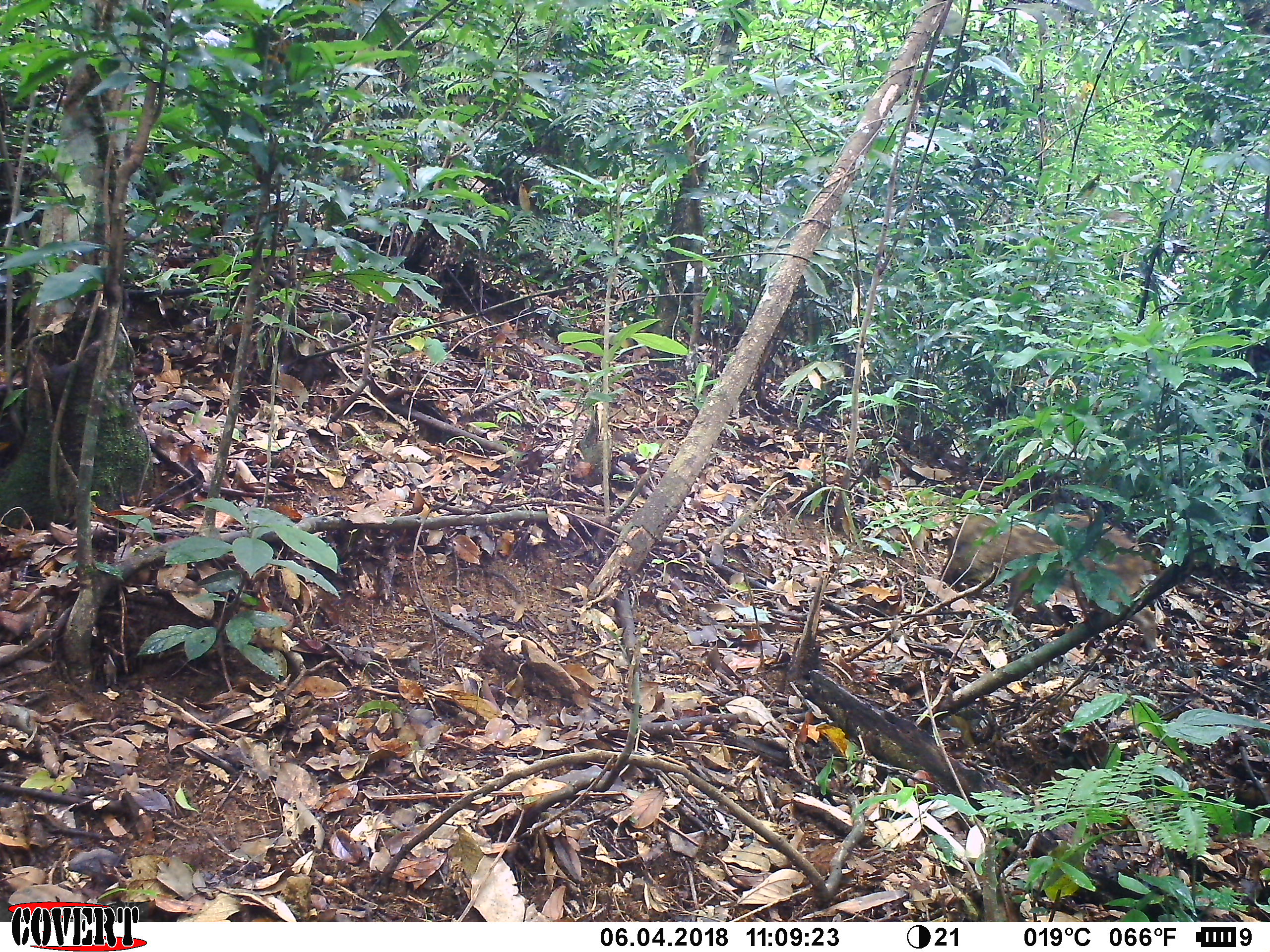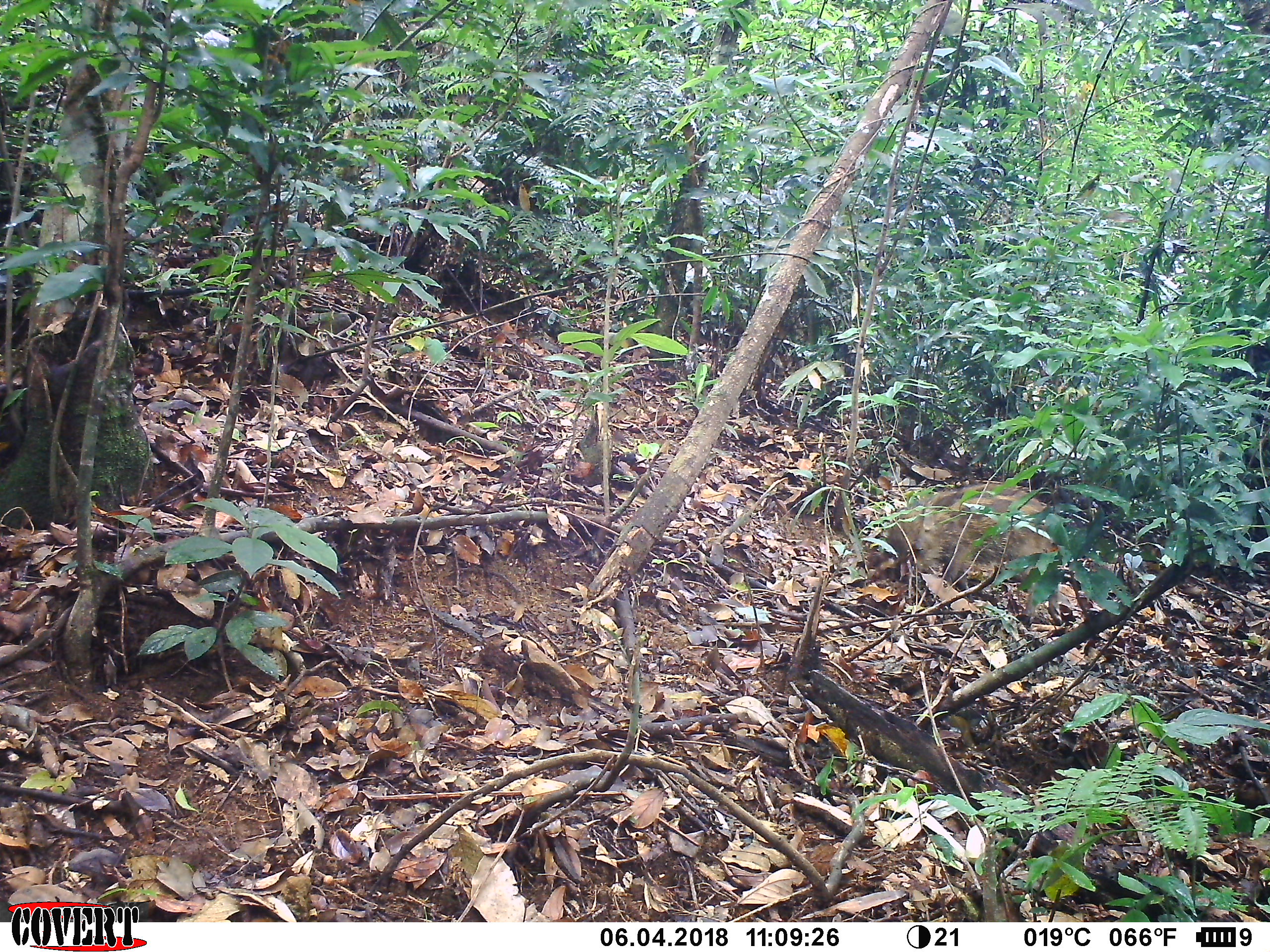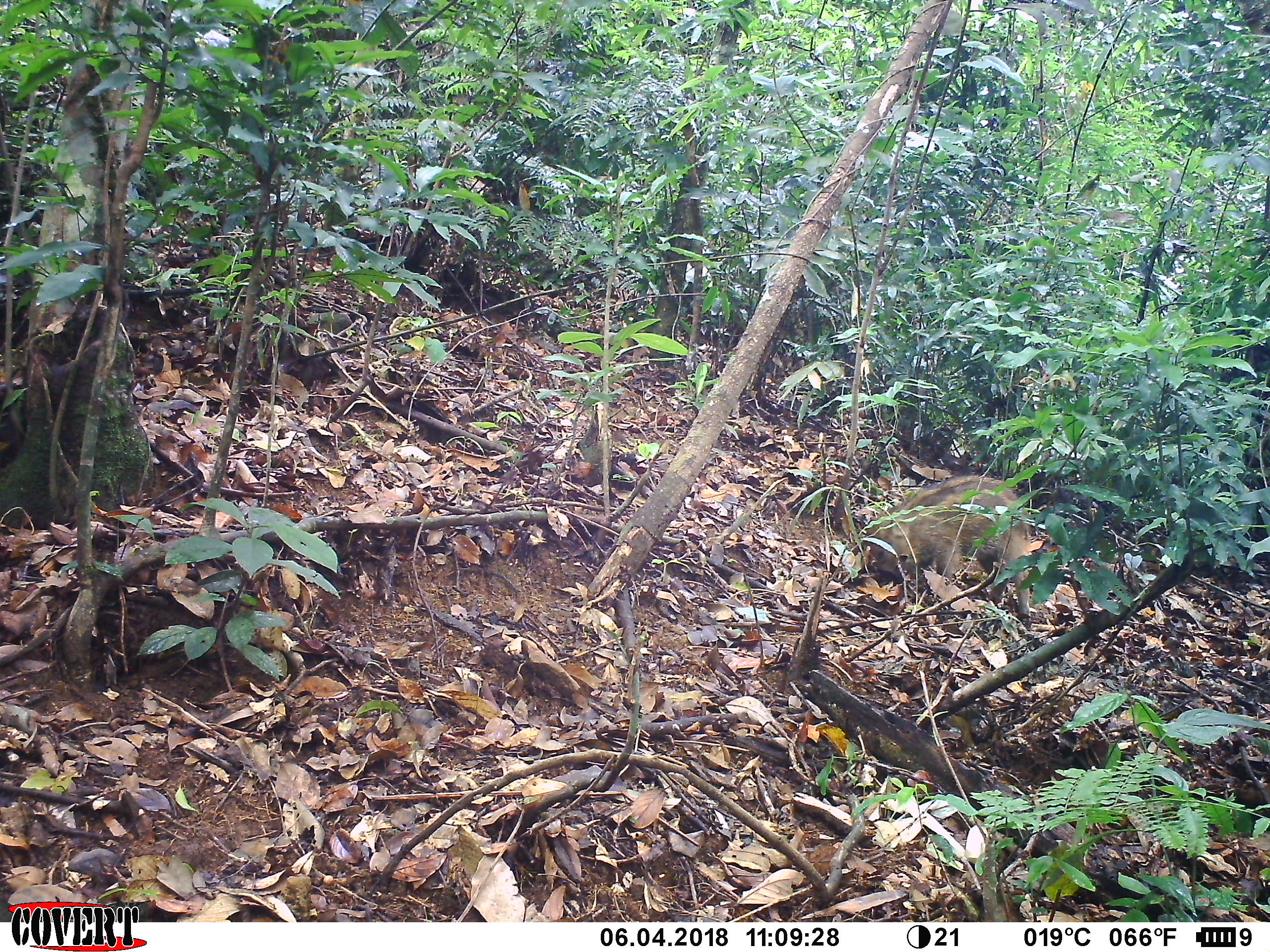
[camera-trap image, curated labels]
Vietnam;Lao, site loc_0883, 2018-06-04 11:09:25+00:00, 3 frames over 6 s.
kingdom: Animalia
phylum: Chordata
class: Mammalia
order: Artiodactyla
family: Suidae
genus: Sus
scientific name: Sus scrofa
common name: eurasian wild pig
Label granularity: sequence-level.